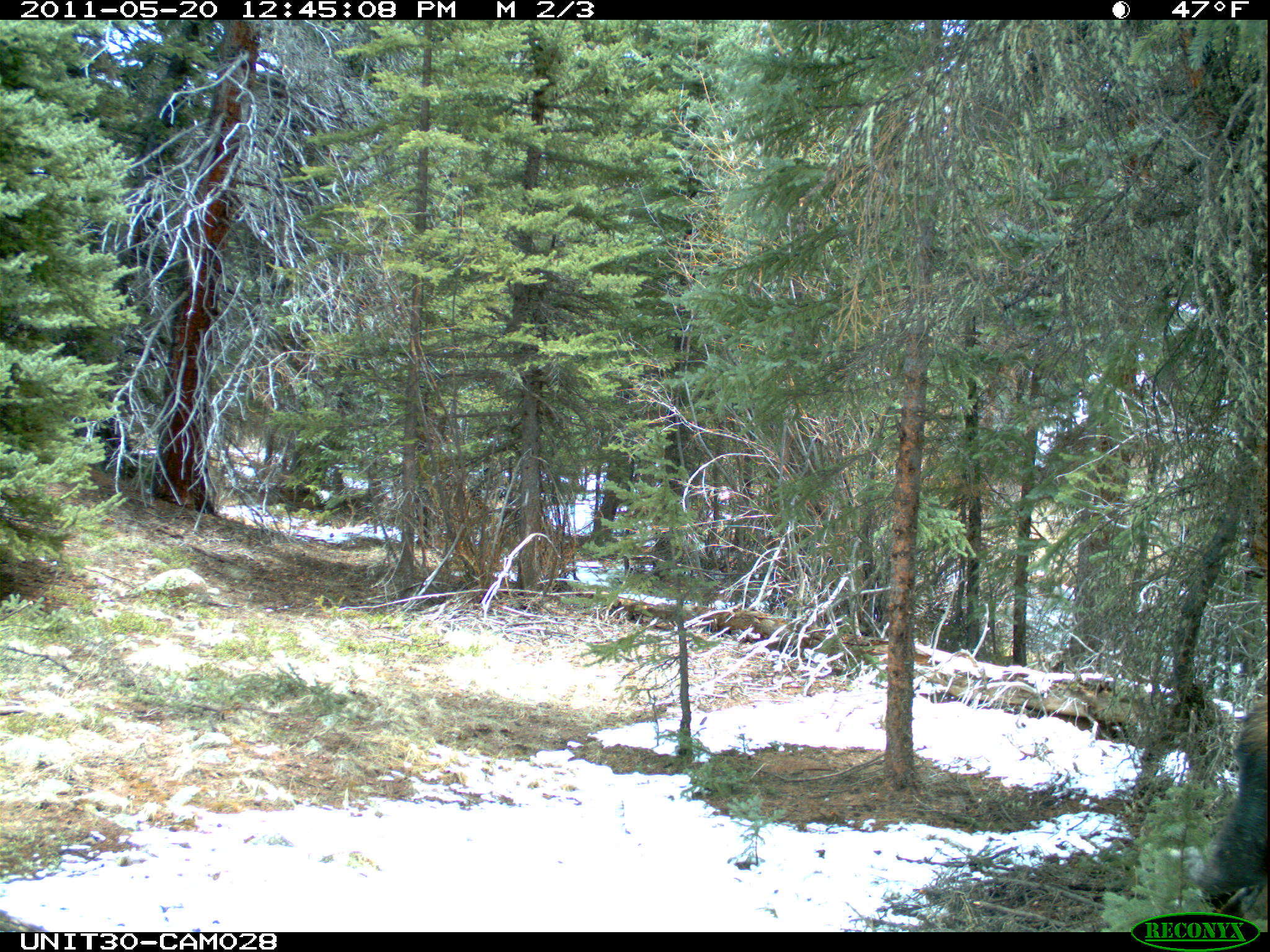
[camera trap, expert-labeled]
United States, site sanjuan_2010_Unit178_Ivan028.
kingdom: Animalia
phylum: Chordata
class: Mammalia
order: Artiodactyla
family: Cervidae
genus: Alces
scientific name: Alces alces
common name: moose